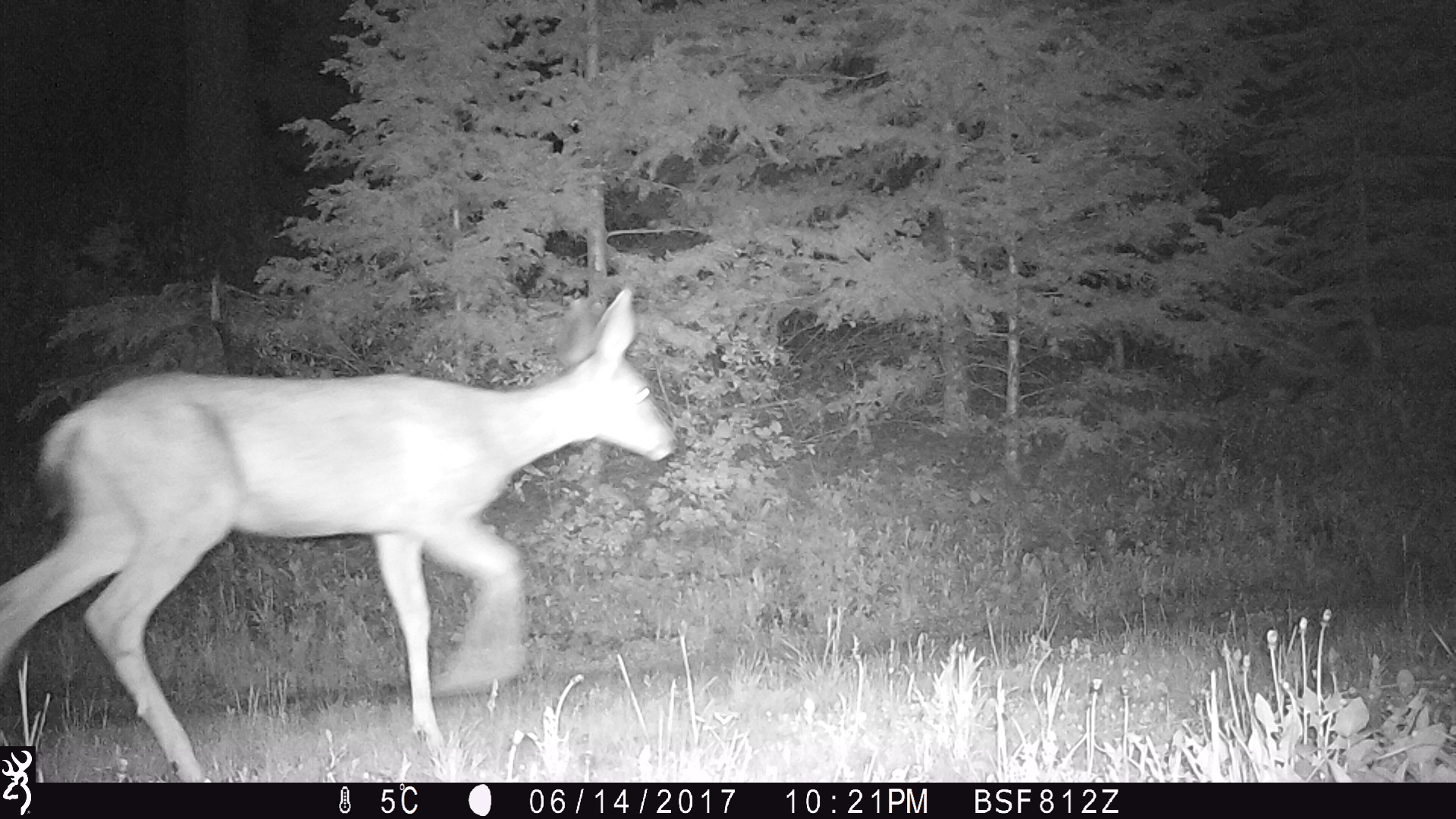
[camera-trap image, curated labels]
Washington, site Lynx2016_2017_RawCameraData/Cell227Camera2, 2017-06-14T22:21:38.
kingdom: Animalia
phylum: Chordata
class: Mammalia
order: Artiodactyla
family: Cervidae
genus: Odocoileus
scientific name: Odocoileus hemionus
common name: mule deer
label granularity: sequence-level